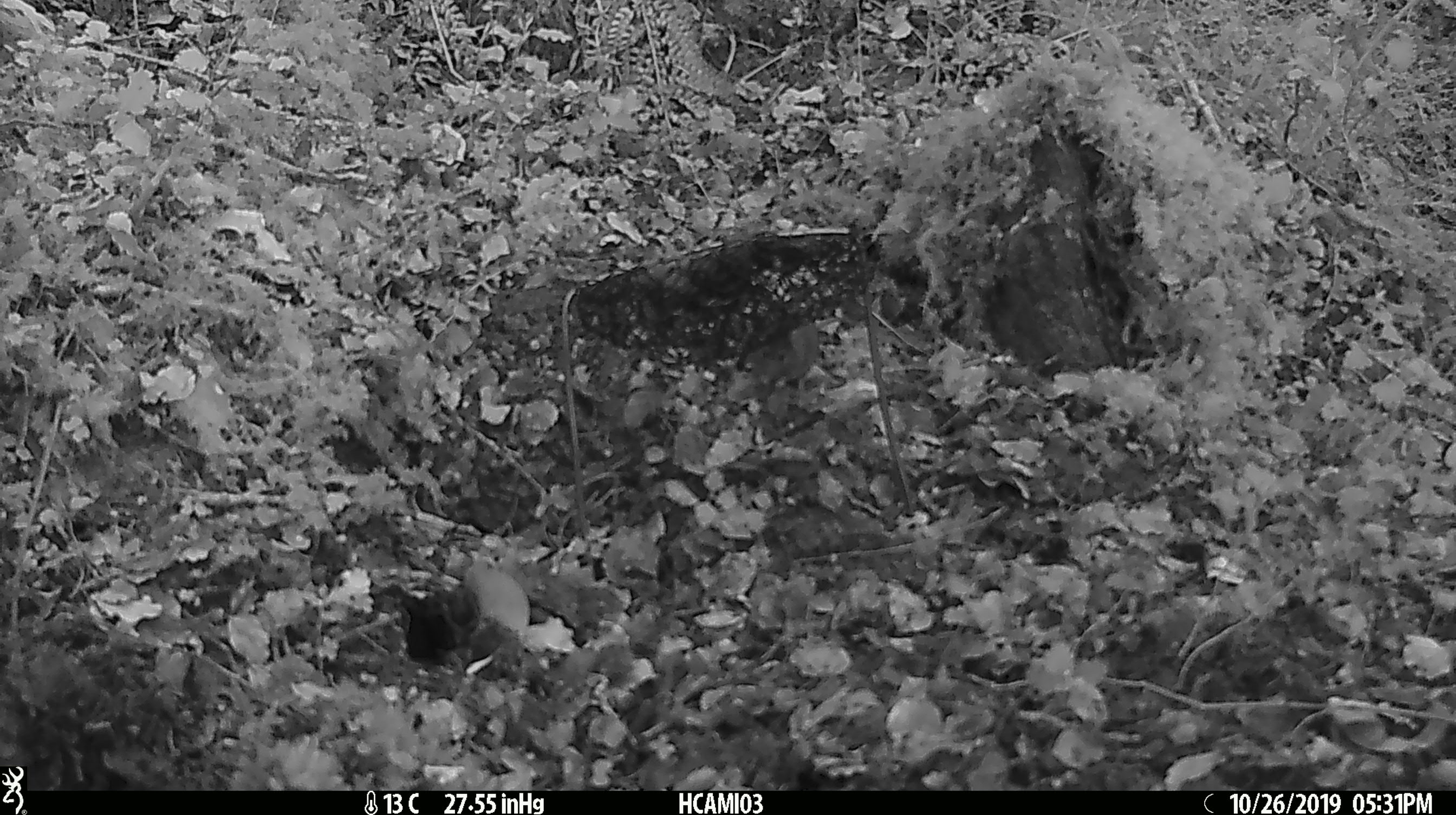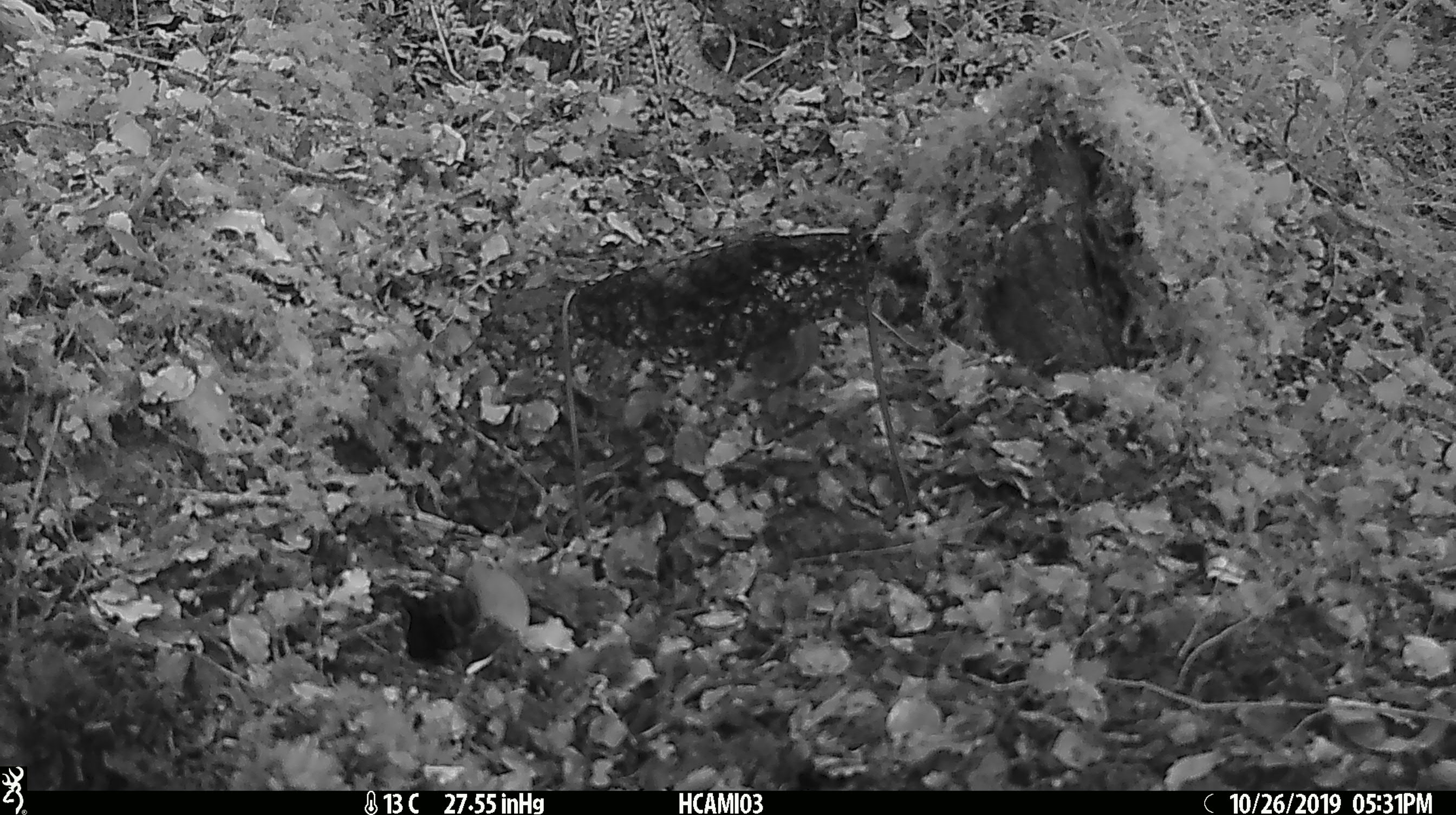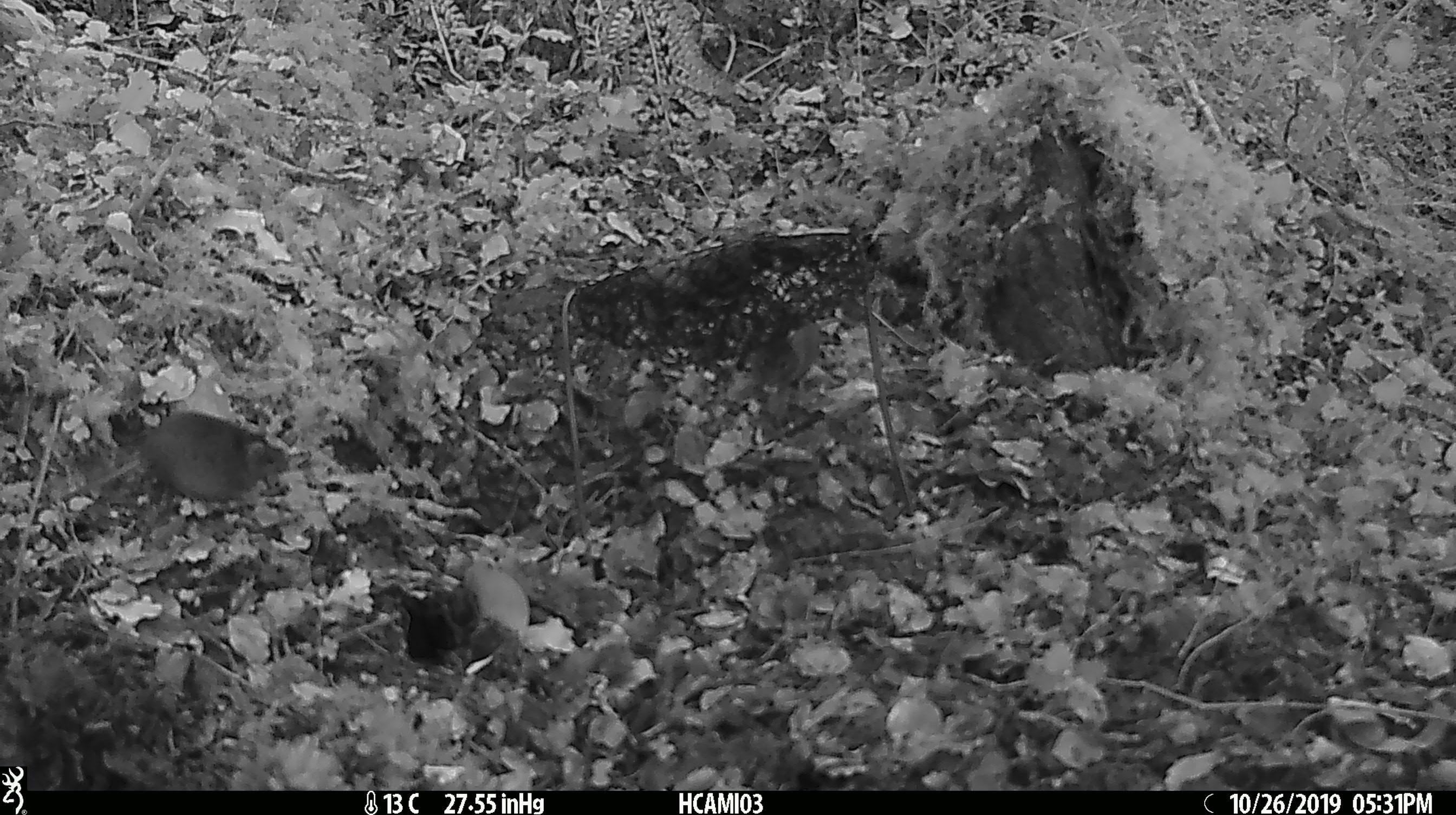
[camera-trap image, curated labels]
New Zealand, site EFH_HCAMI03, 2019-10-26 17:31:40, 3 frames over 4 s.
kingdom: Animalia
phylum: Chordata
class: Mammalia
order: Rodentia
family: Muridae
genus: Mus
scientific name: Mus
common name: mouse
Mouse (Mus).